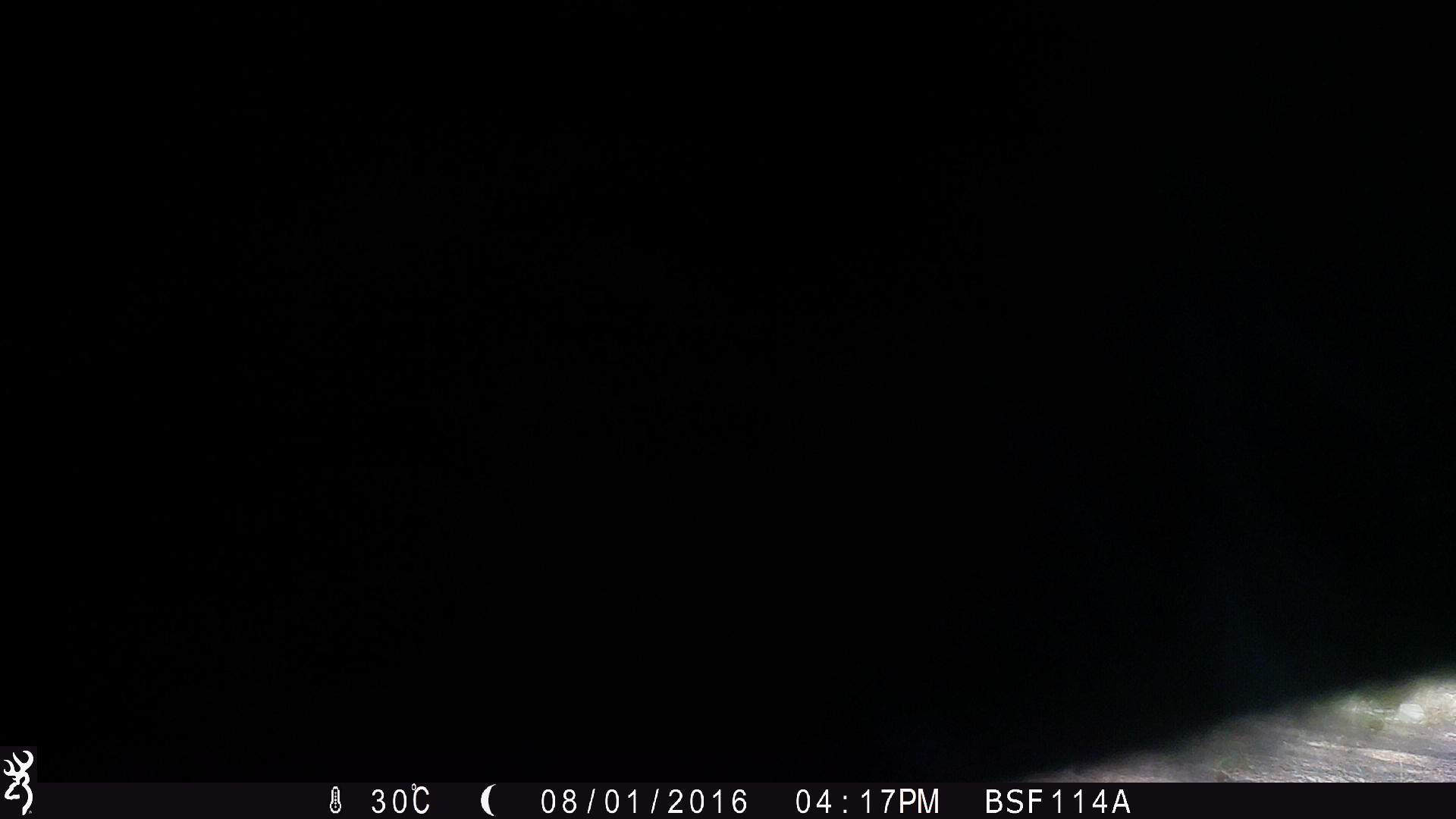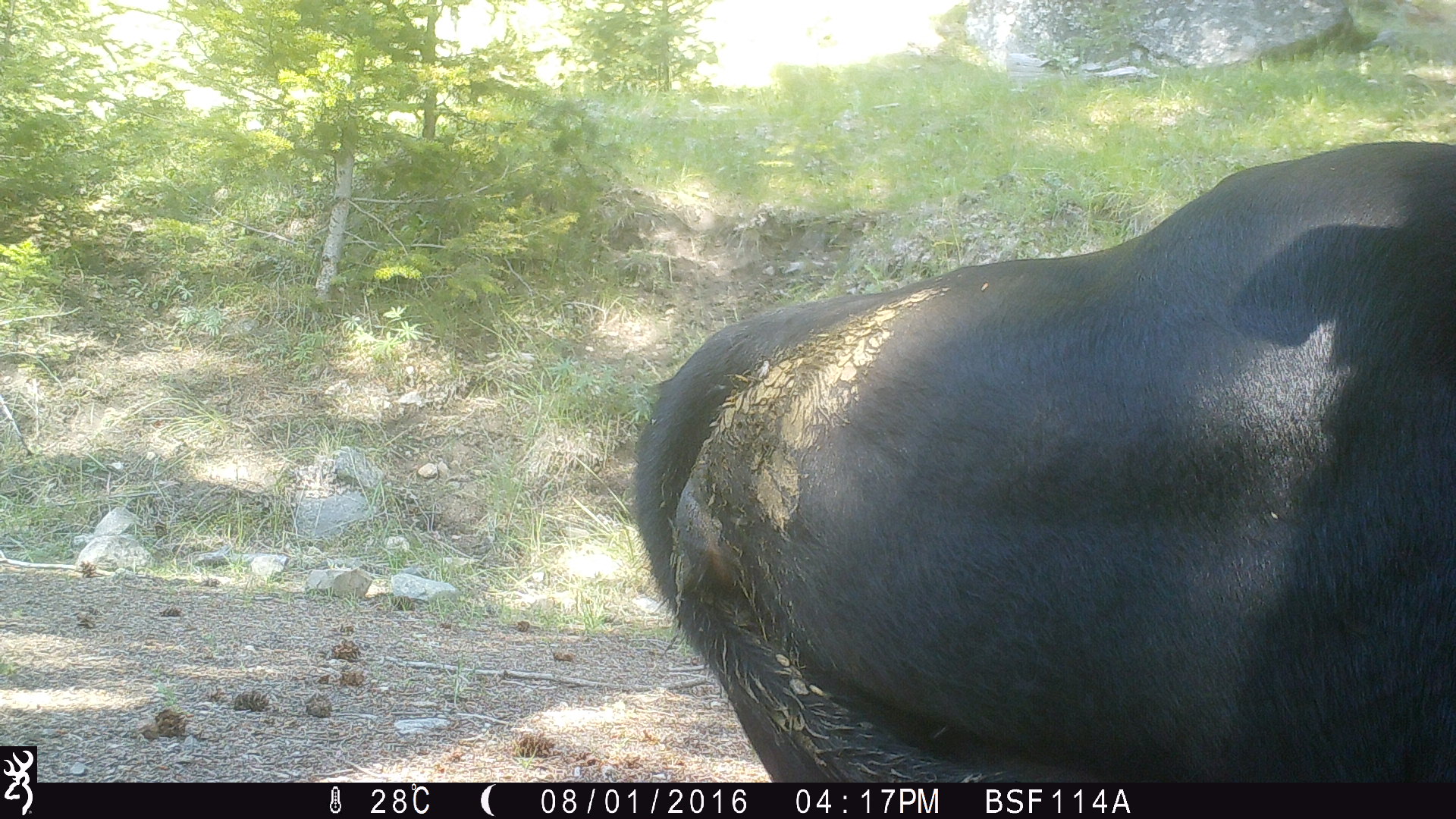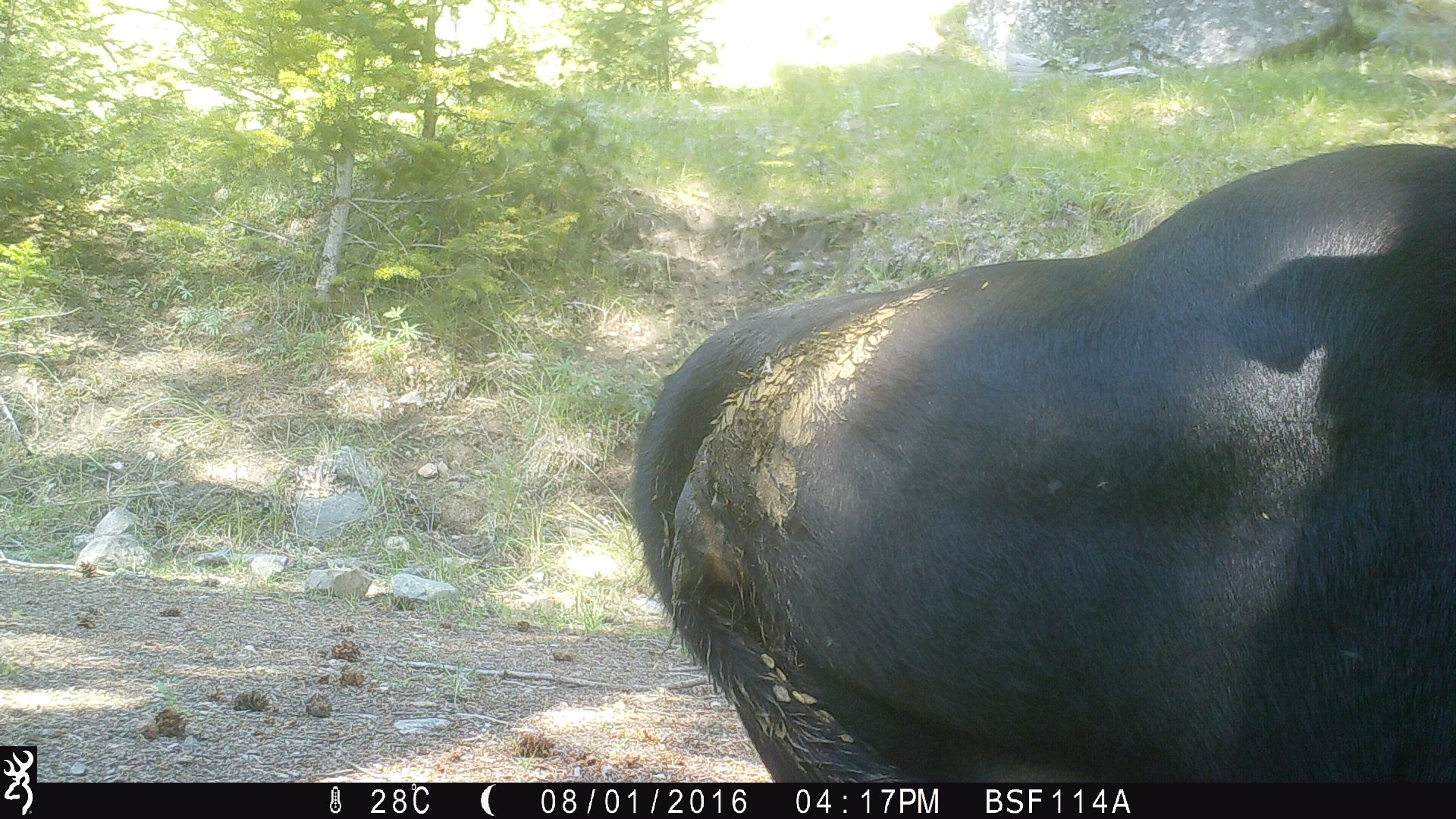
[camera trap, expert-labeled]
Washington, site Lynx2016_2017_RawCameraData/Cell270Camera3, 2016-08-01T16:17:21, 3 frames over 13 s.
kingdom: Animalia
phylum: Chordata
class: Mammalia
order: Artiodactyla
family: Bovidae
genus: Bos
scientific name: Bos taurus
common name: domestic cattle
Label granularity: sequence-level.